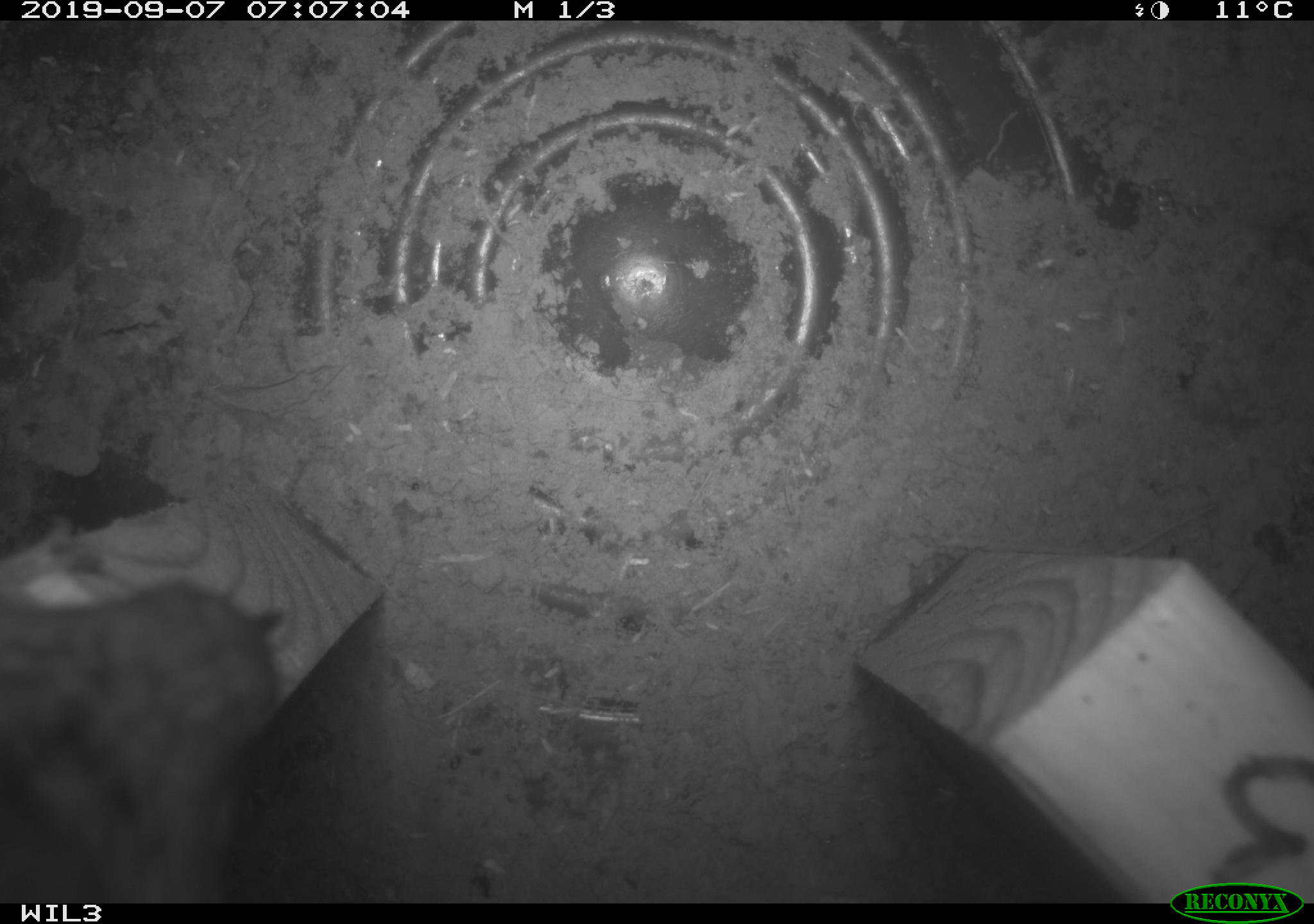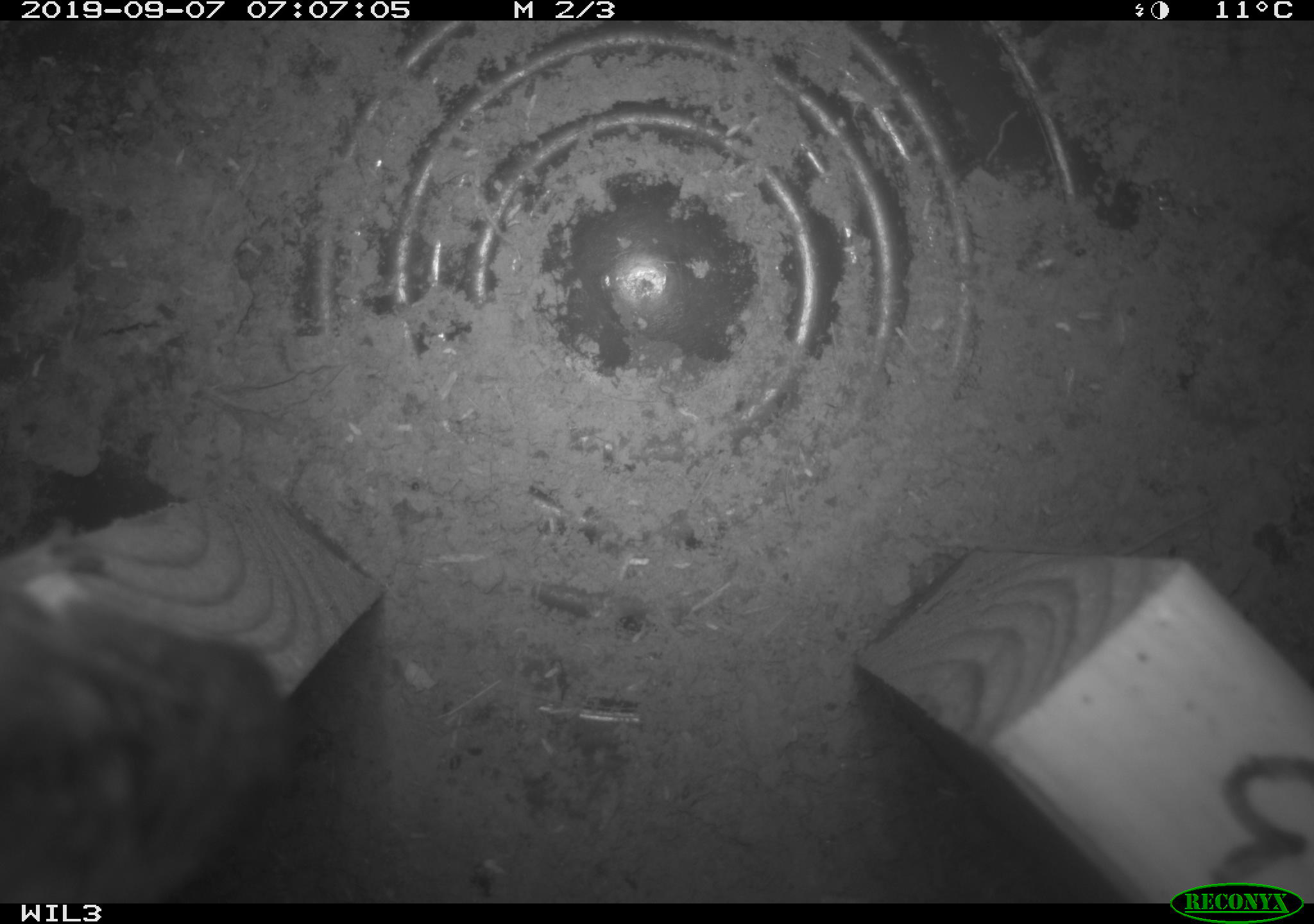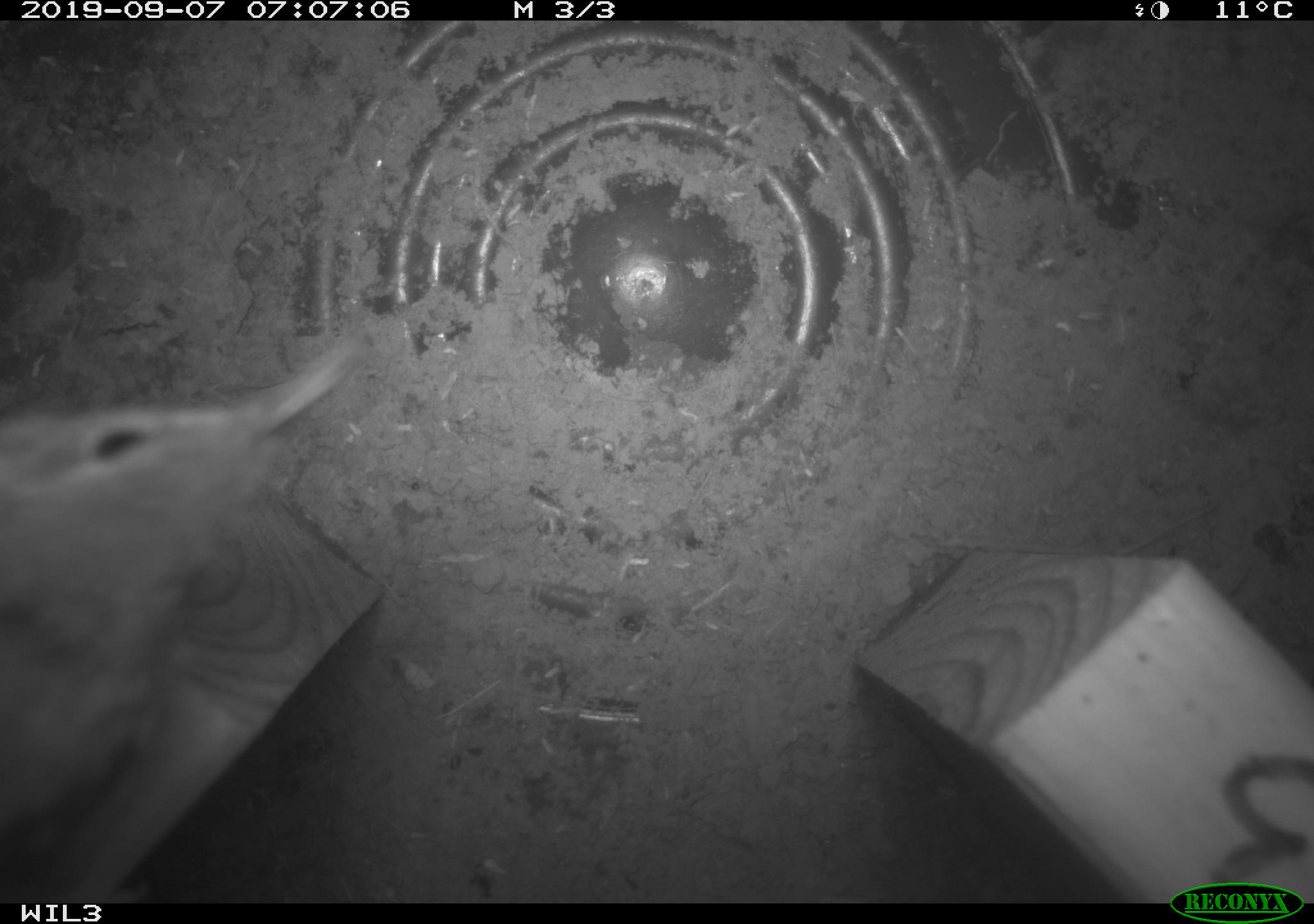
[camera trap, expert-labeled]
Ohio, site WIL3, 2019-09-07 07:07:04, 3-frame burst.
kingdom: Animalia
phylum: Chordata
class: Aves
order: Passeriformes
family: Troglodytidae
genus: Troglodytes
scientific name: Troglodytes aedon aedon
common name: northern house wren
Northern house wren (Troglodytes aedon aedon).